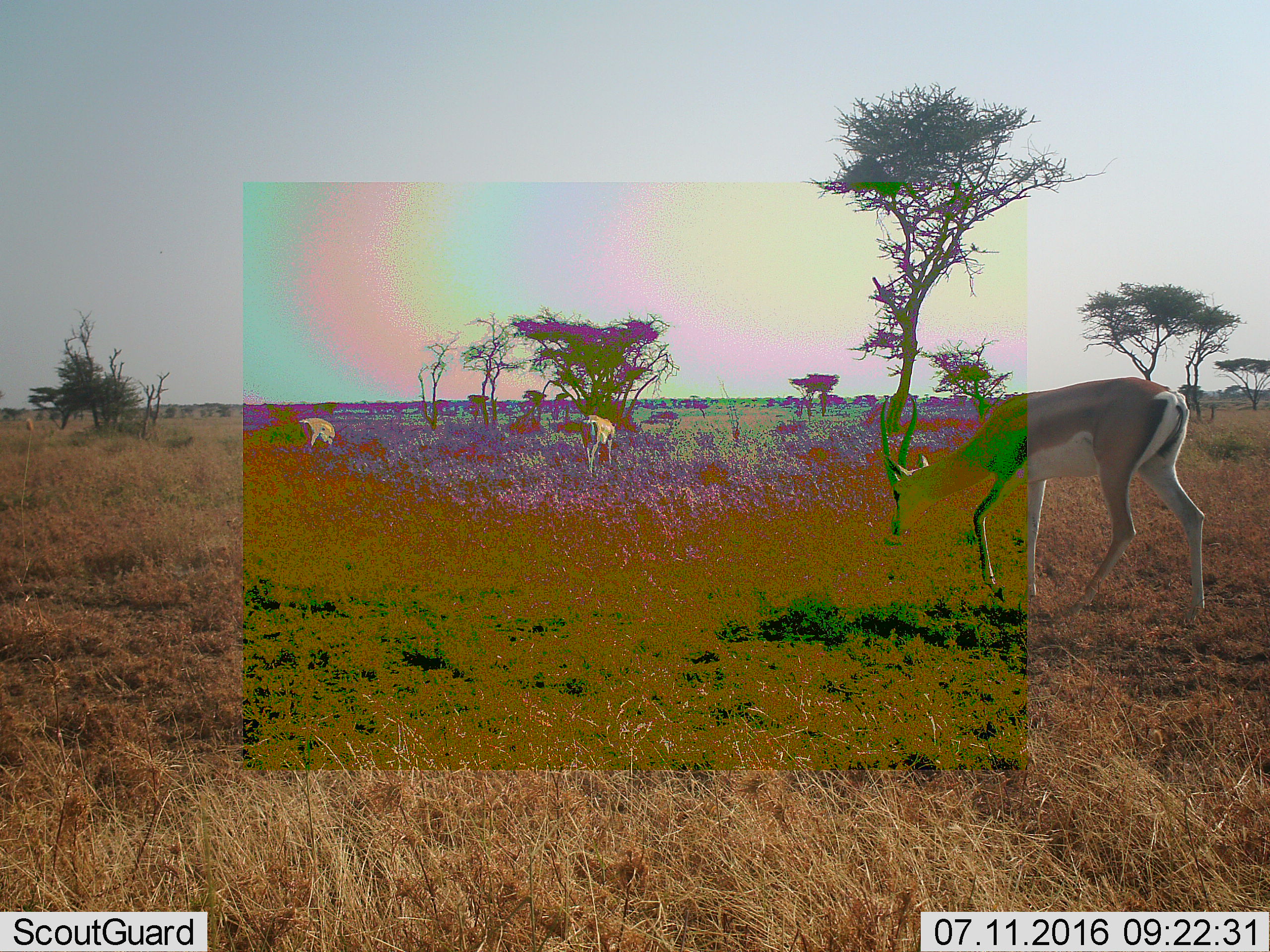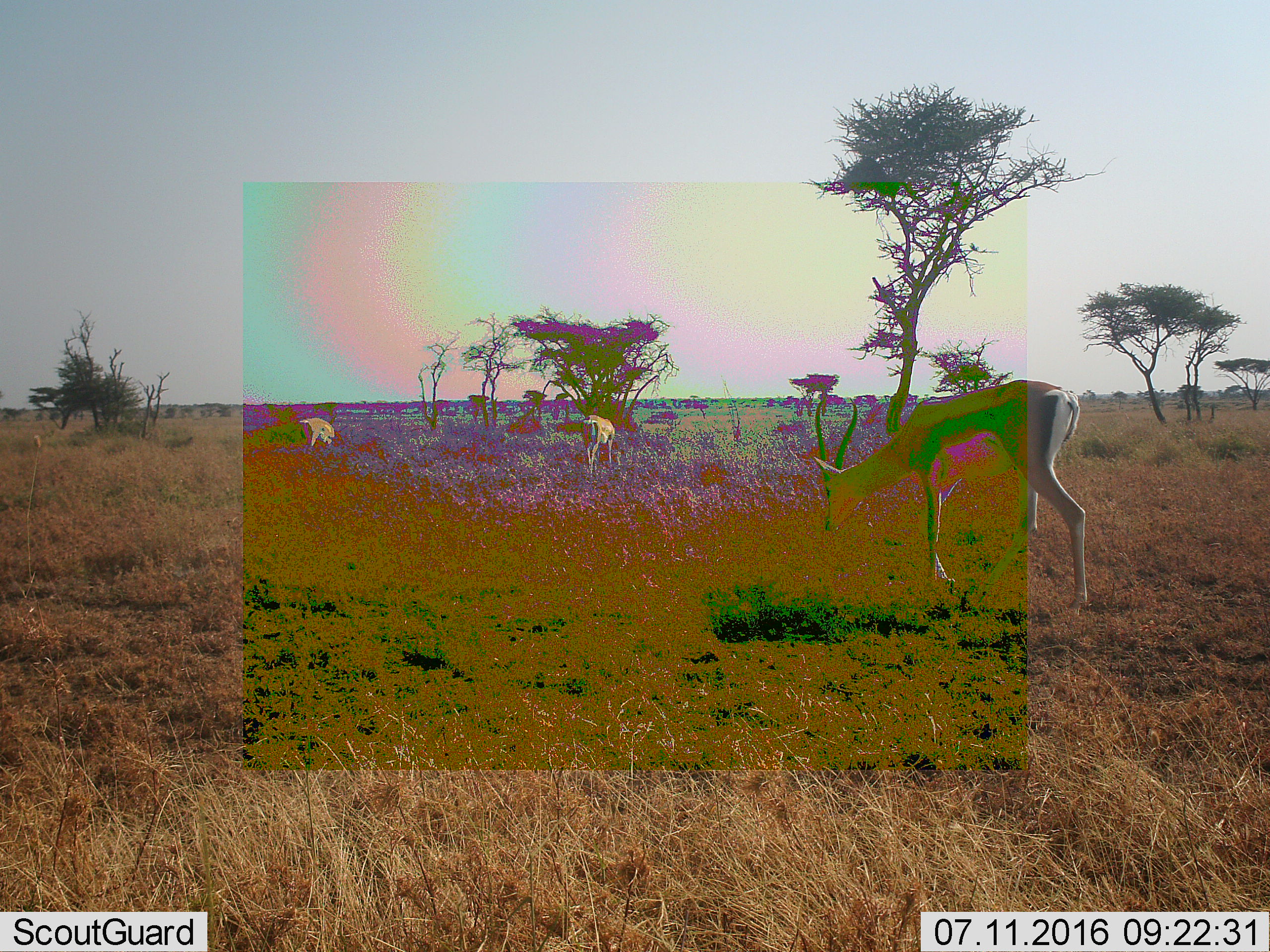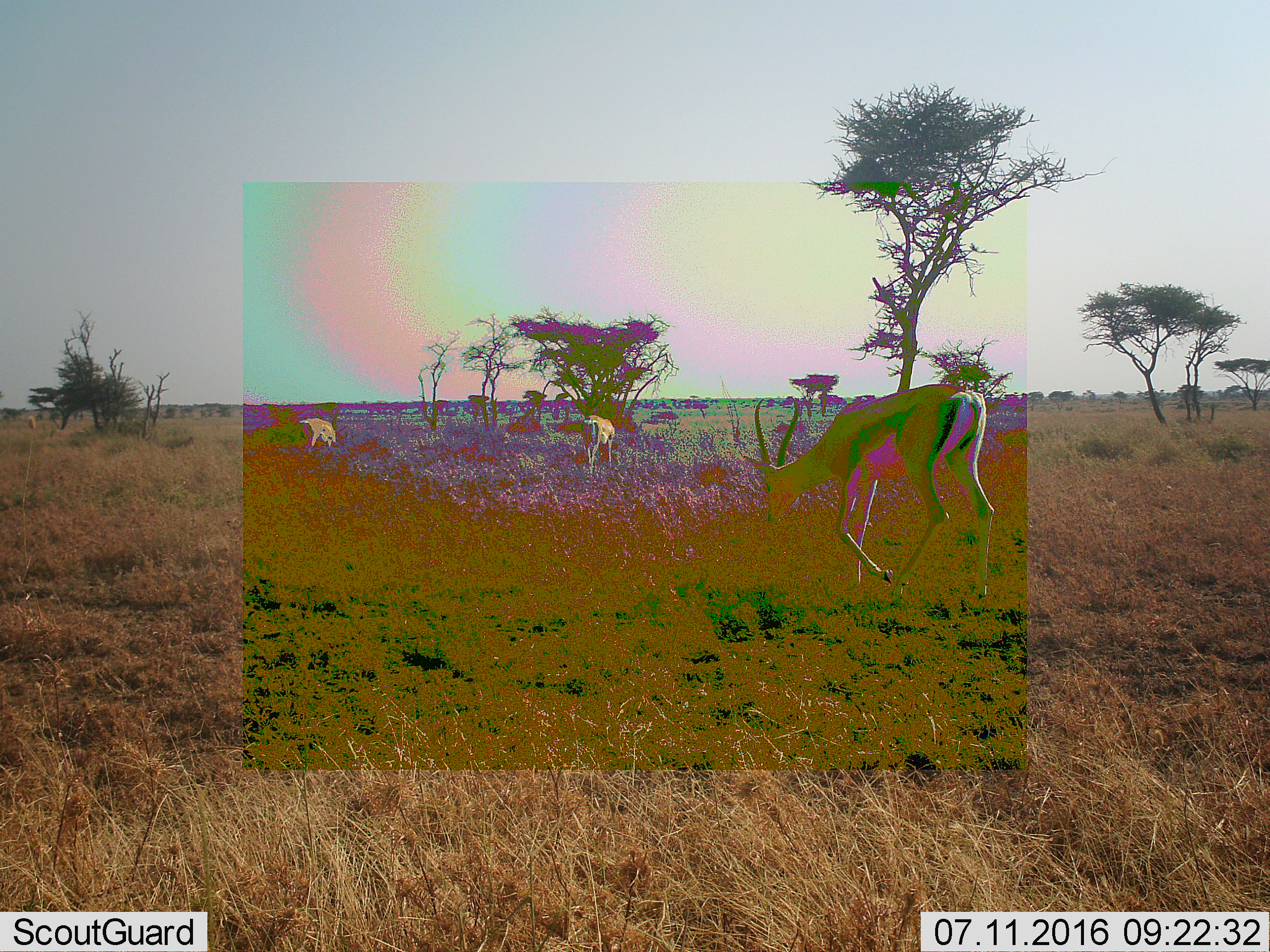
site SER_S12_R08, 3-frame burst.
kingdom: Animalia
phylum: Chordata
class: Mammalia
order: Artiodactyla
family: Bovidae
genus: Nanger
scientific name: Nanger granti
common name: grant's gazelle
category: gazellegrants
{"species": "gazellegrants (grant's gazelle) (Nanger granti)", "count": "3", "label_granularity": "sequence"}